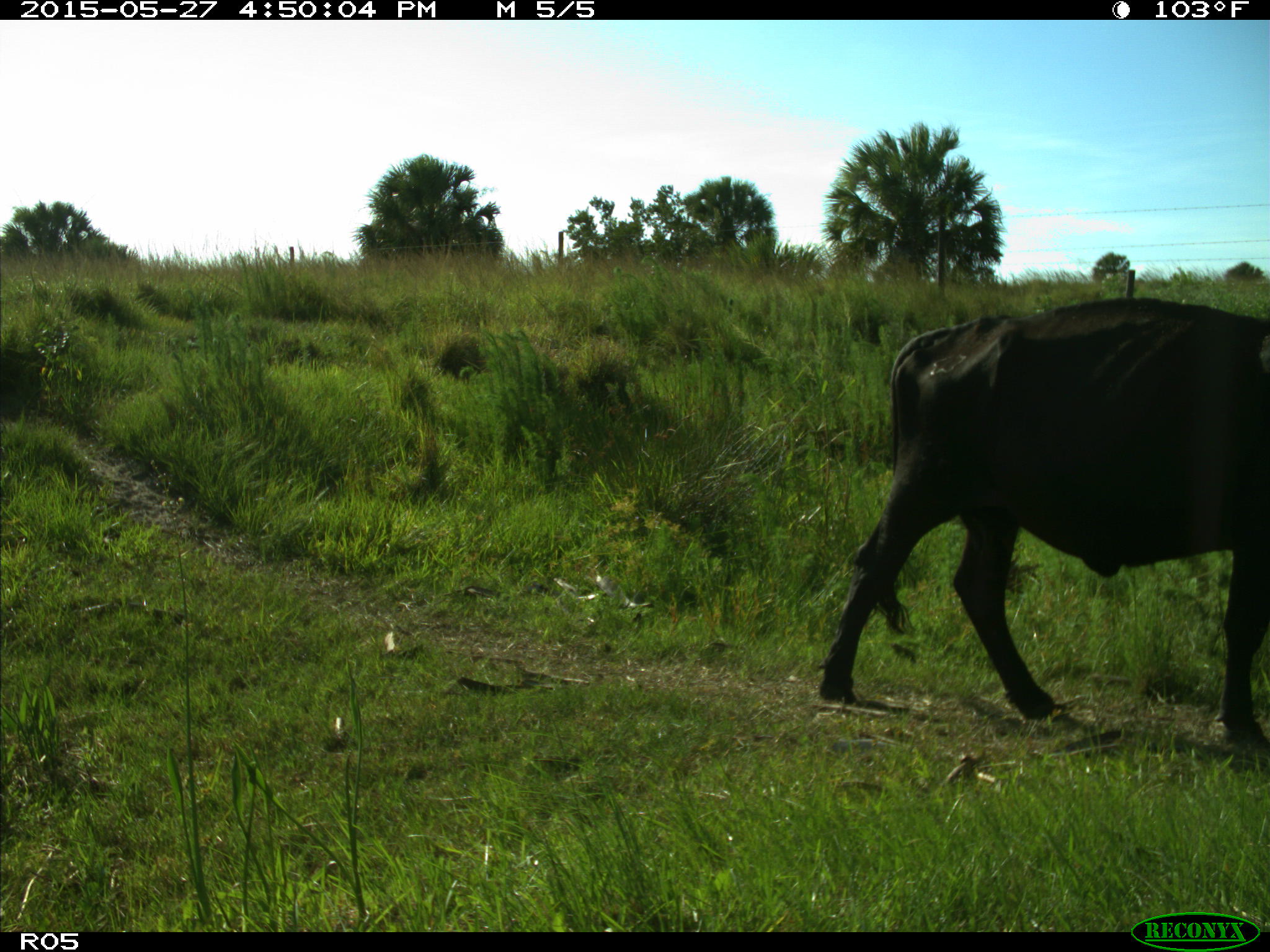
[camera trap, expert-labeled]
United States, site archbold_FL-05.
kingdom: Animalia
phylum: Chordata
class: Mammalia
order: Artiodactyla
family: Bovidae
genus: Bos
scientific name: Bos taurus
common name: domestic cow